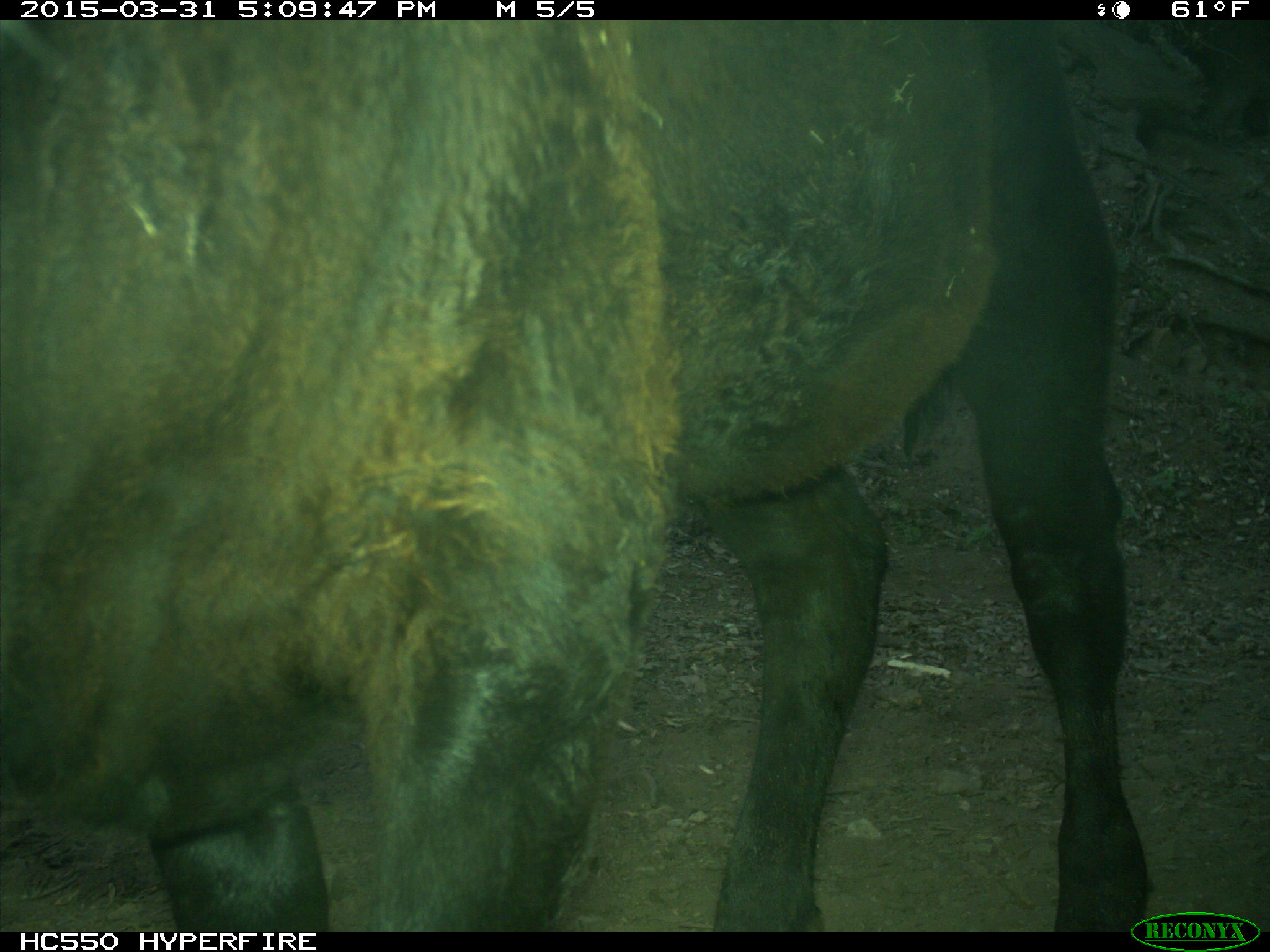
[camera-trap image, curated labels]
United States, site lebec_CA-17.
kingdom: Animalia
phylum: Chordata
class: Mammalia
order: Artiodactyla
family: Bovidae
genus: Bos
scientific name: Bos taurus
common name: domestic cow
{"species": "Bos taurus (domestic cow)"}